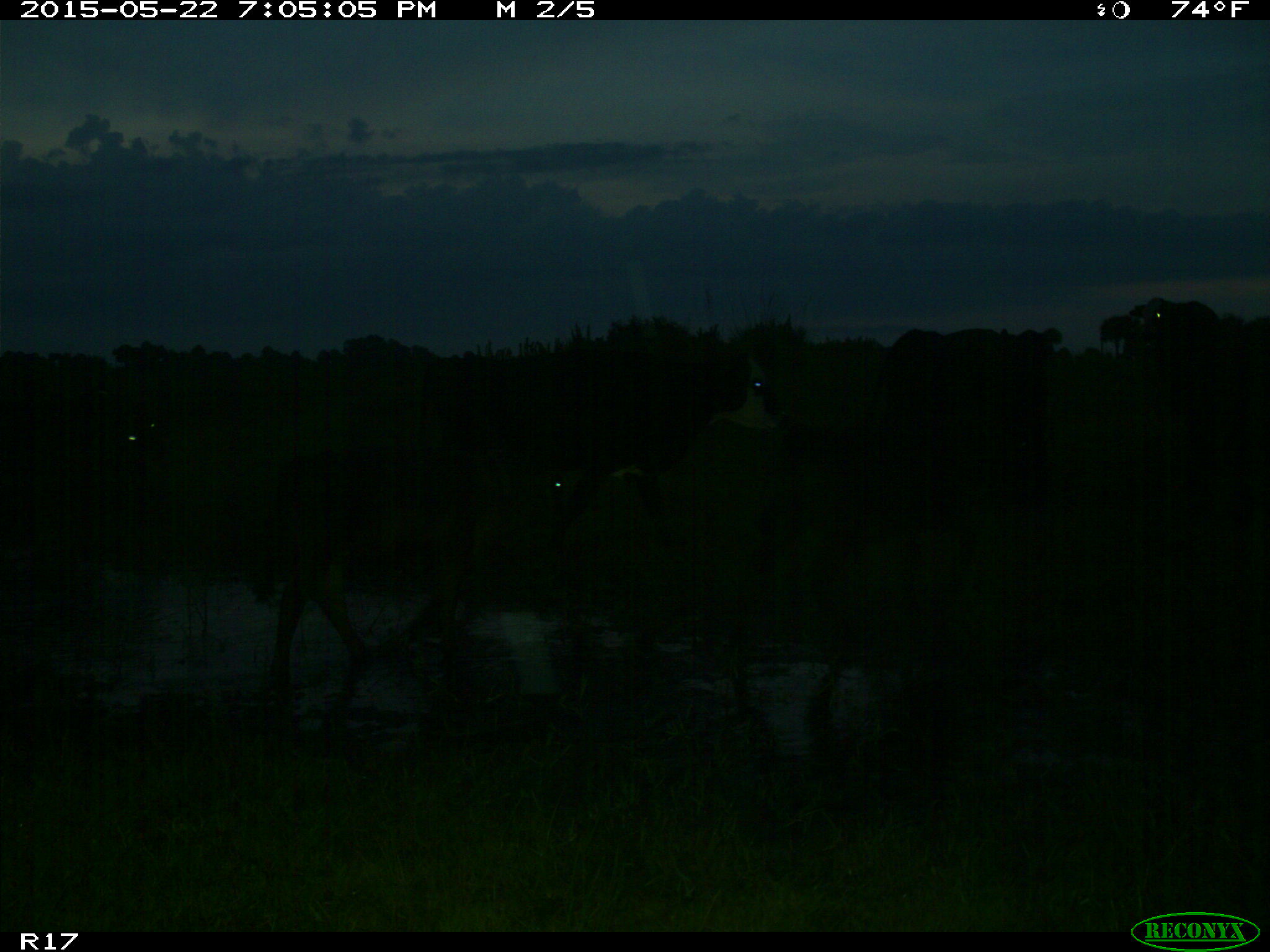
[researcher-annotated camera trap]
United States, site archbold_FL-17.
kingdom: Animalia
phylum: Chordata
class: Mammalia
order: Artiodactyla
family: Bovidae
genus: Bos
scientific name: Bos taurus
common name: domestic cow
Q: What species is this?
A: Bos taurus (domestic cow).